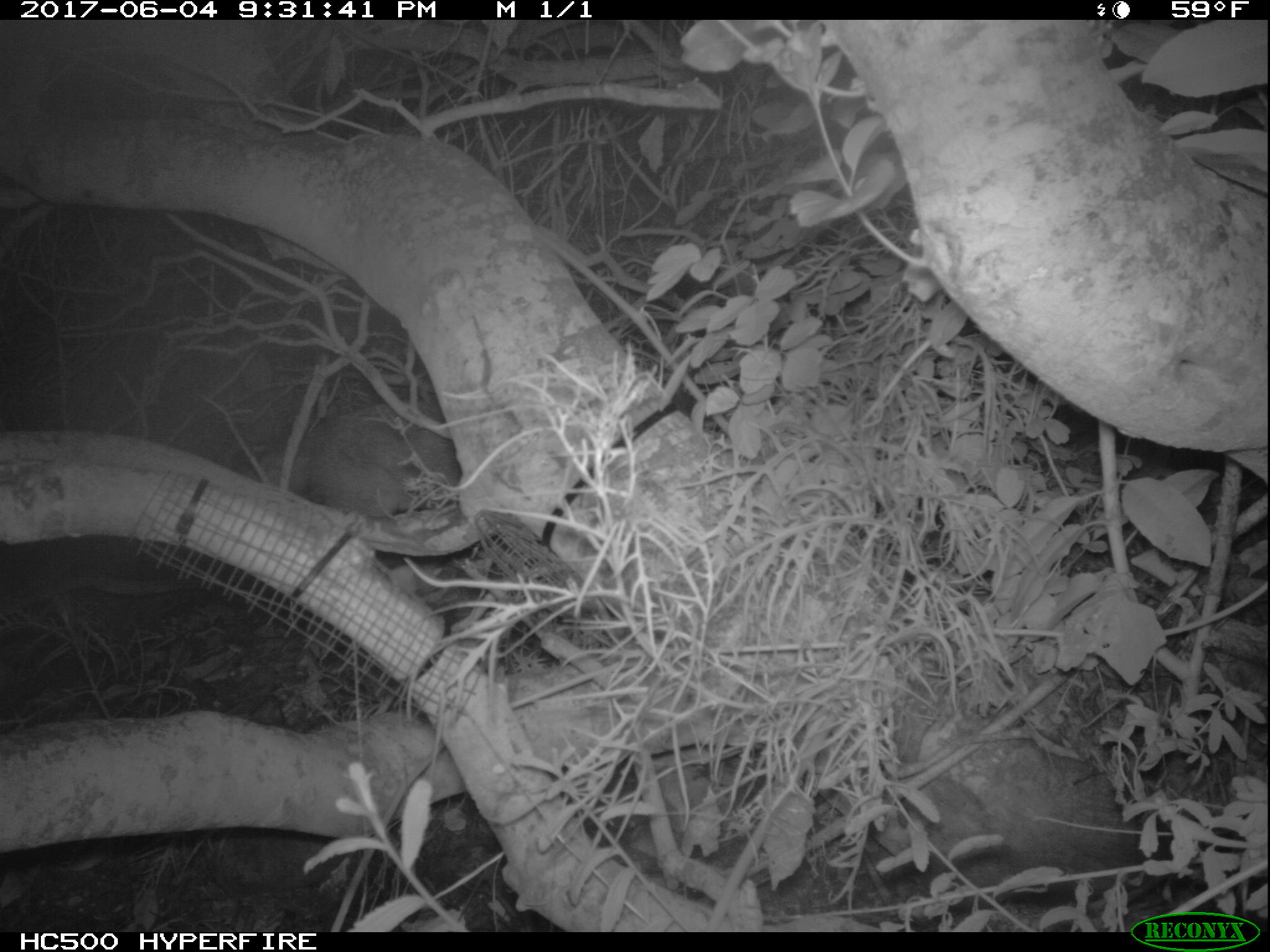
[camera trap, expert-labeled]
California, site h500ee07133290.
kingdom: Animalia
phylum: Chordata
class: Mammalia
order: Carnivora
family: Canidae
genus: Urocyon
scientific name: Urocyon littoralis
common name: island fox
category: fox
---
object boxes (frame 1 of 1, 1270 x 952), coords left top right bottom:
fox: 246 416 463 518